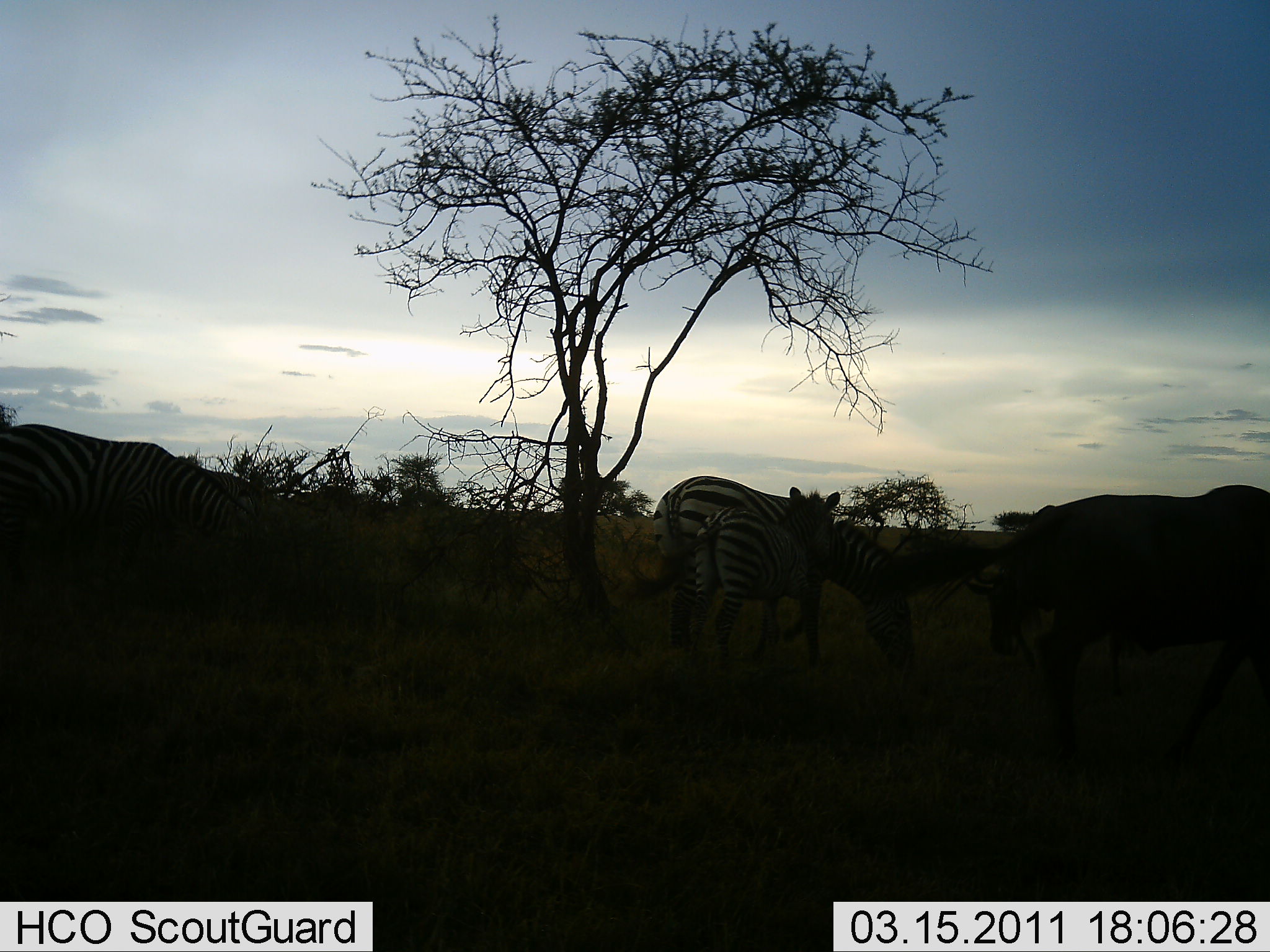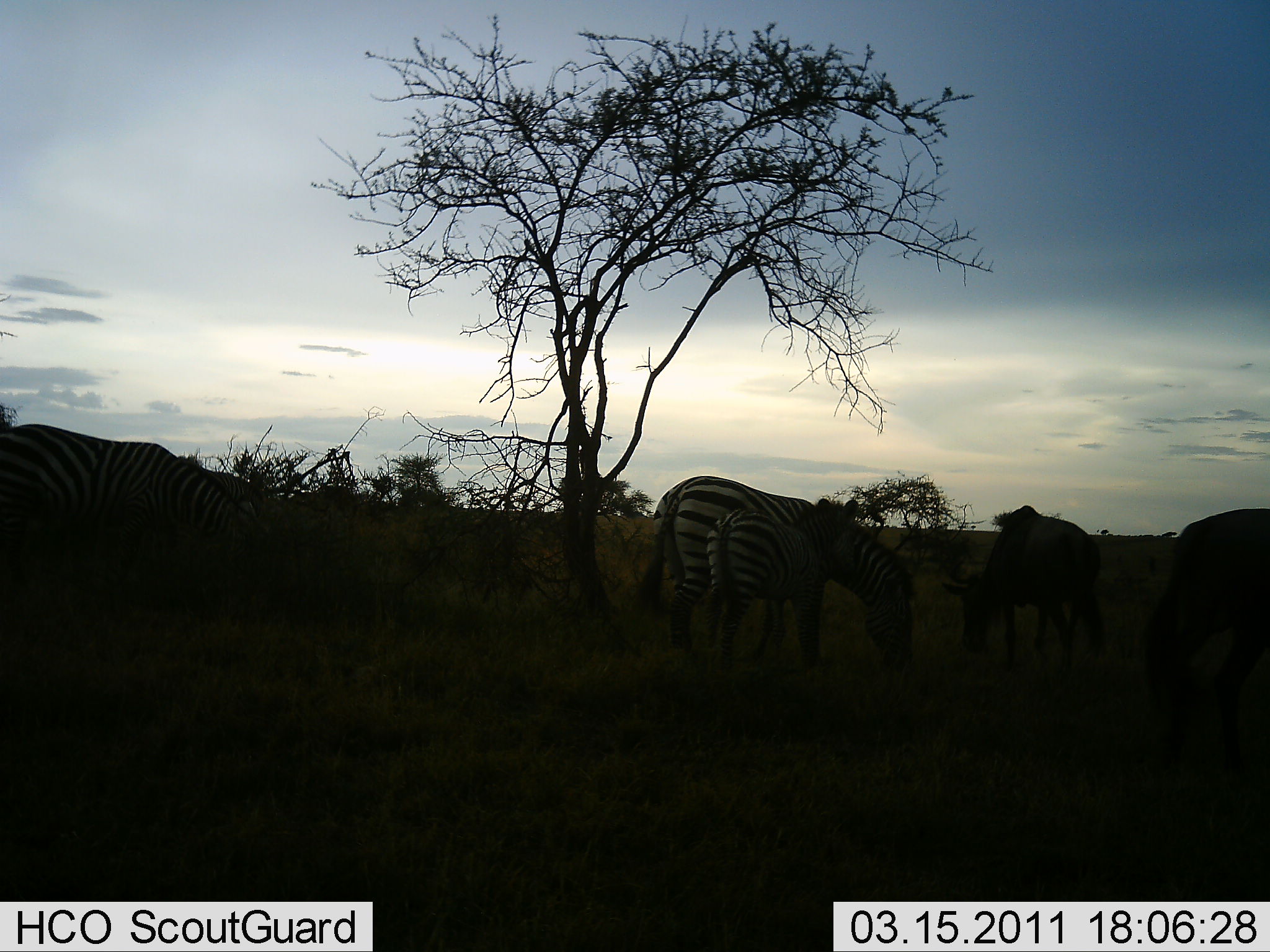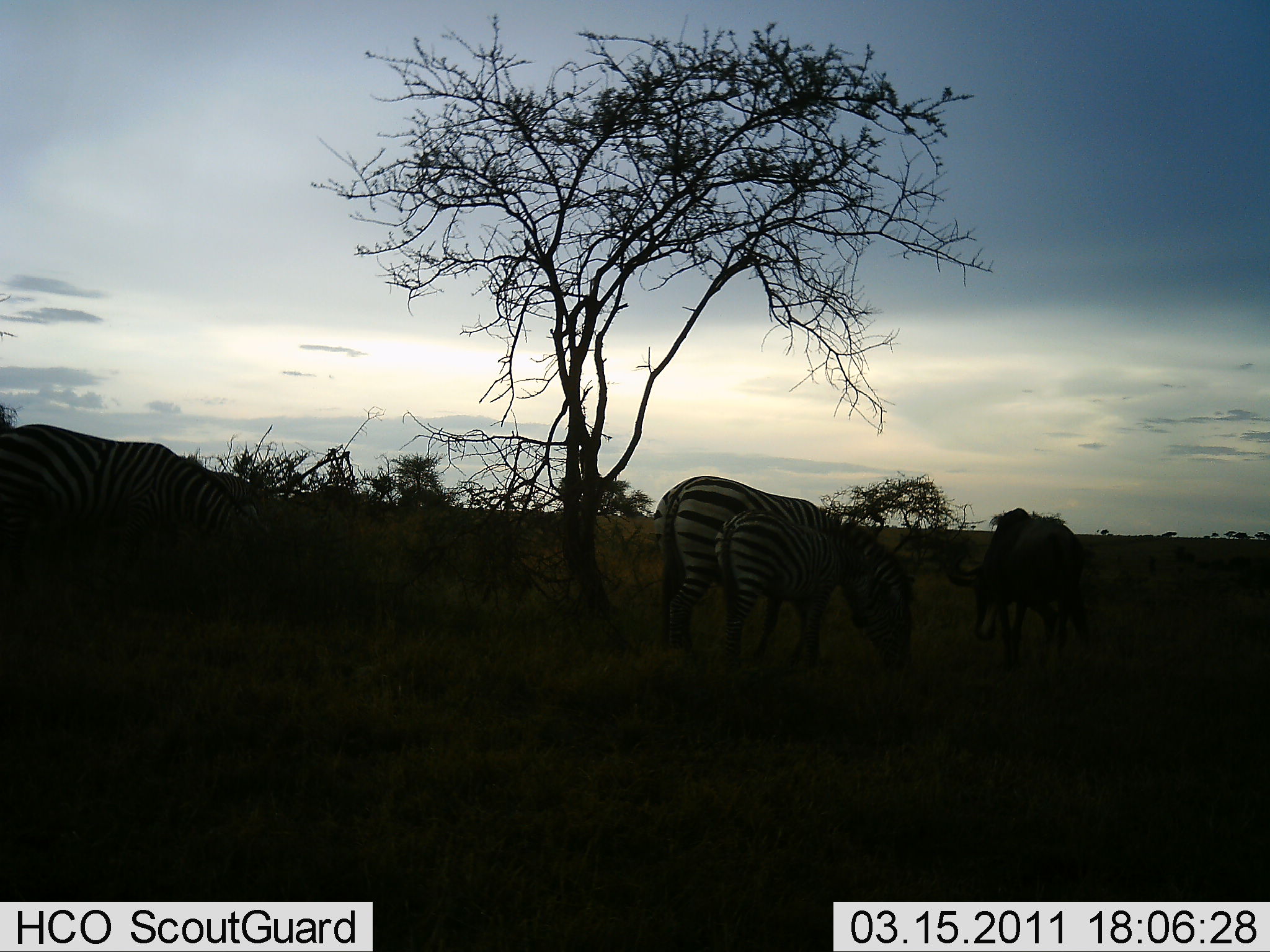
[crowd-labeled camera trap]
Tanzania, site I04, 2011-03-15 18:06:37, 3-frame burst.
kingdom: Animalia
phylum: Chordata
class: Mammalia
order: Artiodactyla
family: Bovidae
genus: Connochaetes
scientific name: Connochaetes taurinus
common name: blue wildebeest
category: wildebeest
Wildebeest (blue wildebeest) (Connochaetes taurinus), count 2. Behavior (volunteer vote fractions): standing 40%, resting 20%, moving 50%, interacting 10%. Young present (vote fraction): 0%. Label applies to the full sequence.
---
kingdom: Animalia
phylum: Chordata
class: Mammalia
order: Perissodactyla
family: Equidae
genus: Equus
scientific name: Equus quagga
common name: plains zebra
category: zebra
Zebra (plains zebra) (Equus quagga), count 3. Behavior (volunteer vote fractions): standing 79%, resting 14%, moving 14%, interacting 14%. Young present (vote fraction): 50%. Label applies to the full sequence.